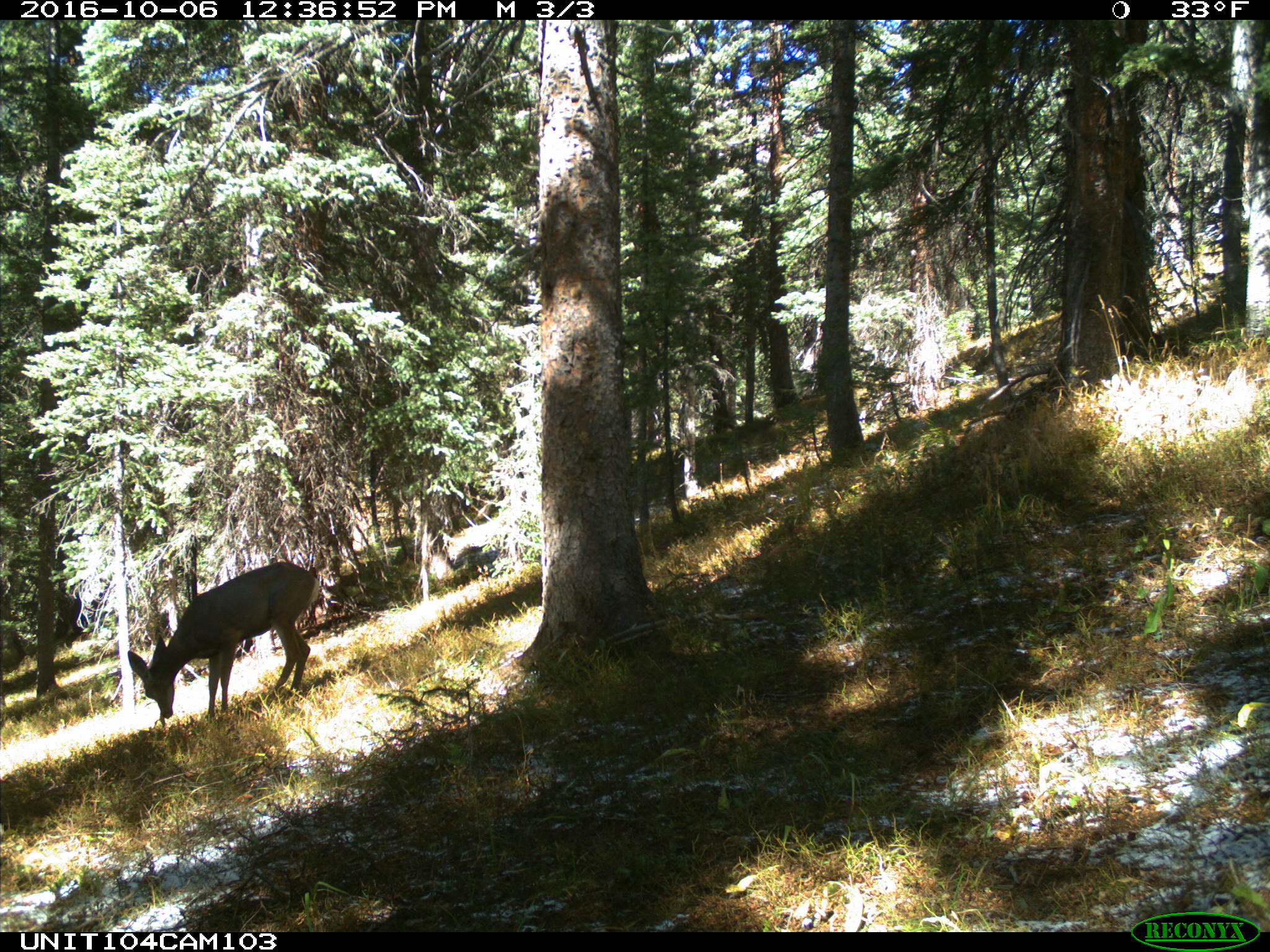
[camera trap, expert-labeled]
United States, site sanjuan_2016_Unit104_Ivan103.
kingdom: Animalia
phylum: Chordata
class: Mammalia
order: Artiodactyla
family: Cervidae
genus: Odocoileus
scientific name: Odocoileus hemionus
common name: mule deer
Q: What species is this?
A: Odocoileus hemionus (mule deer).